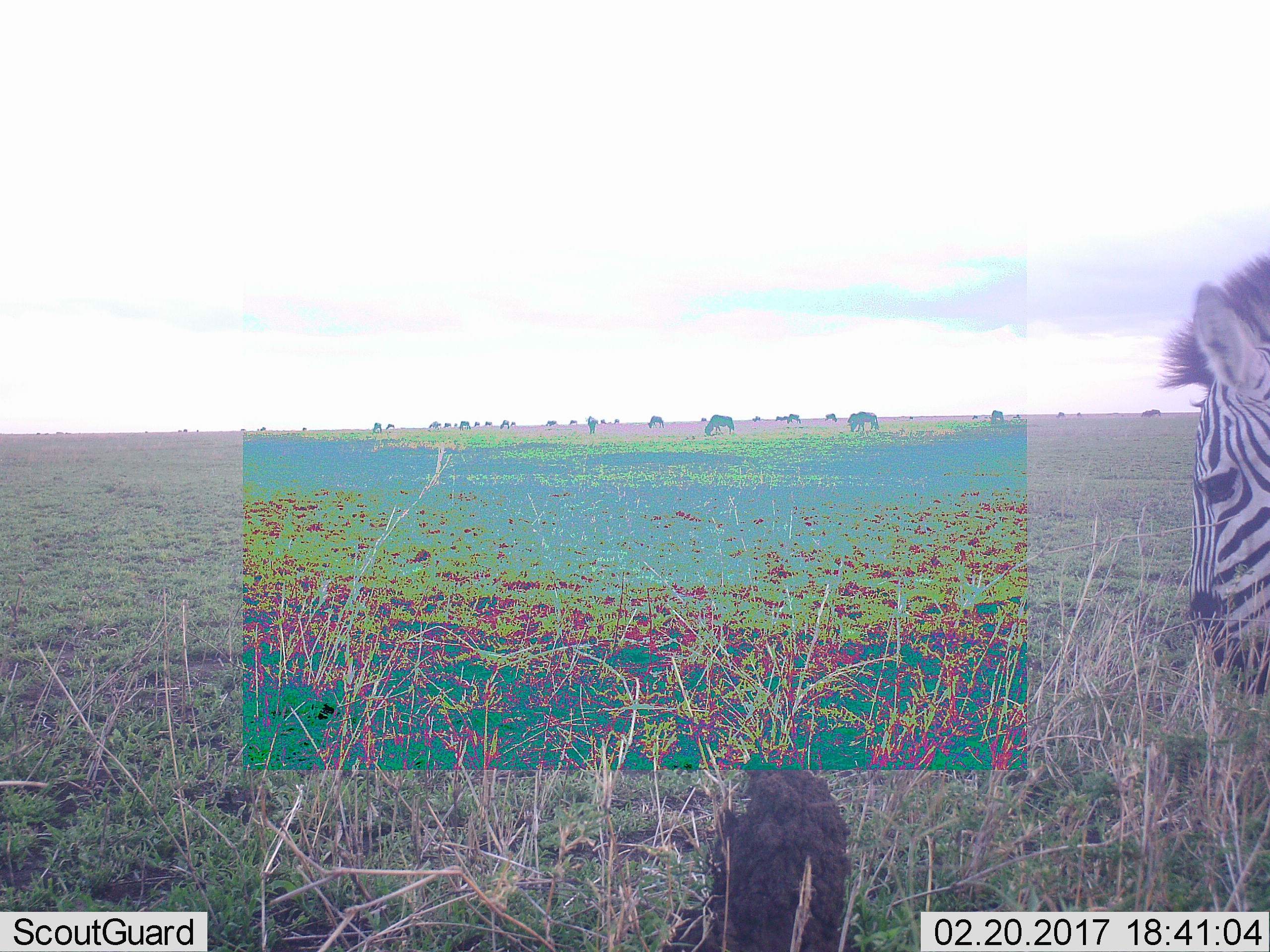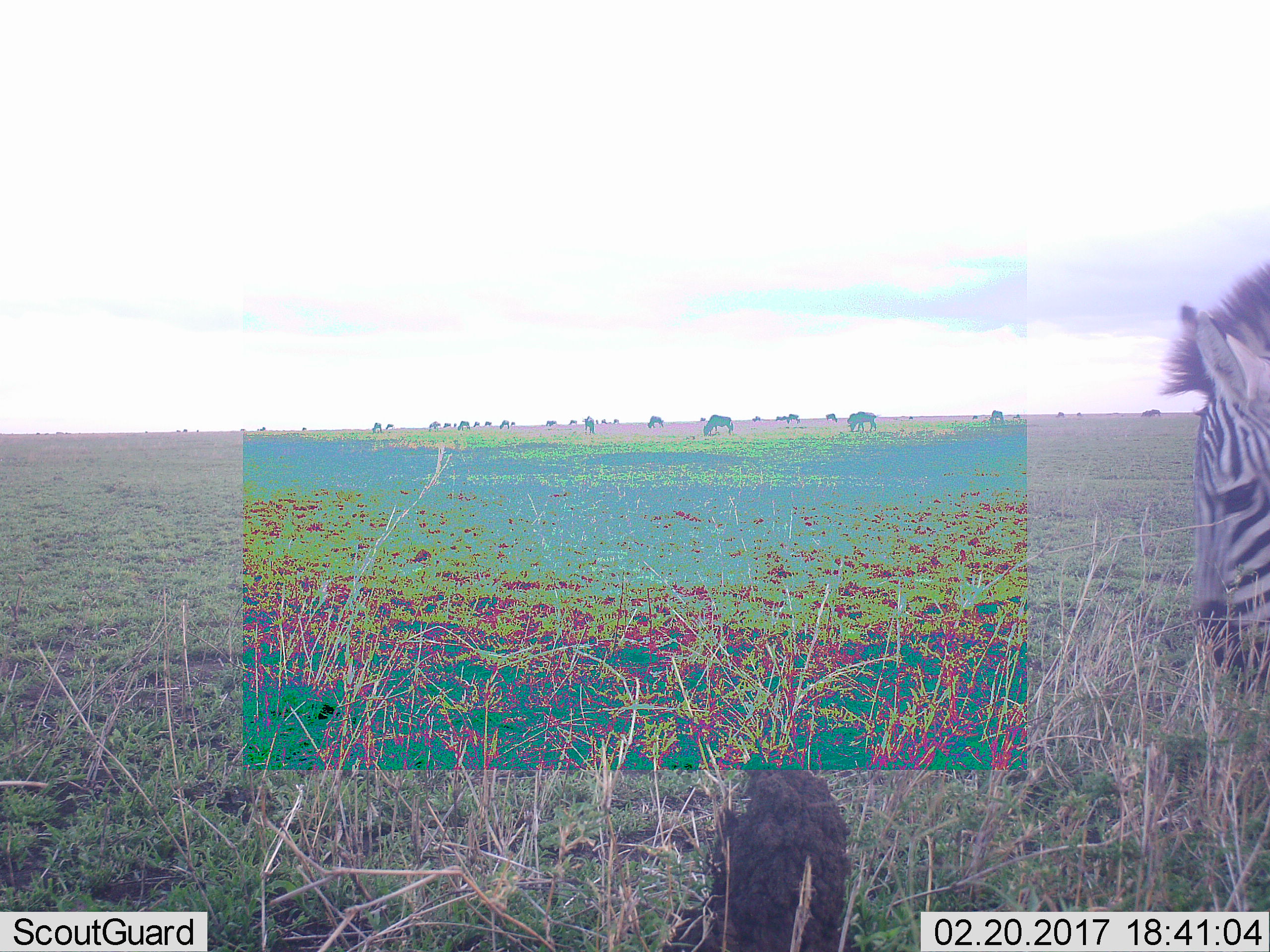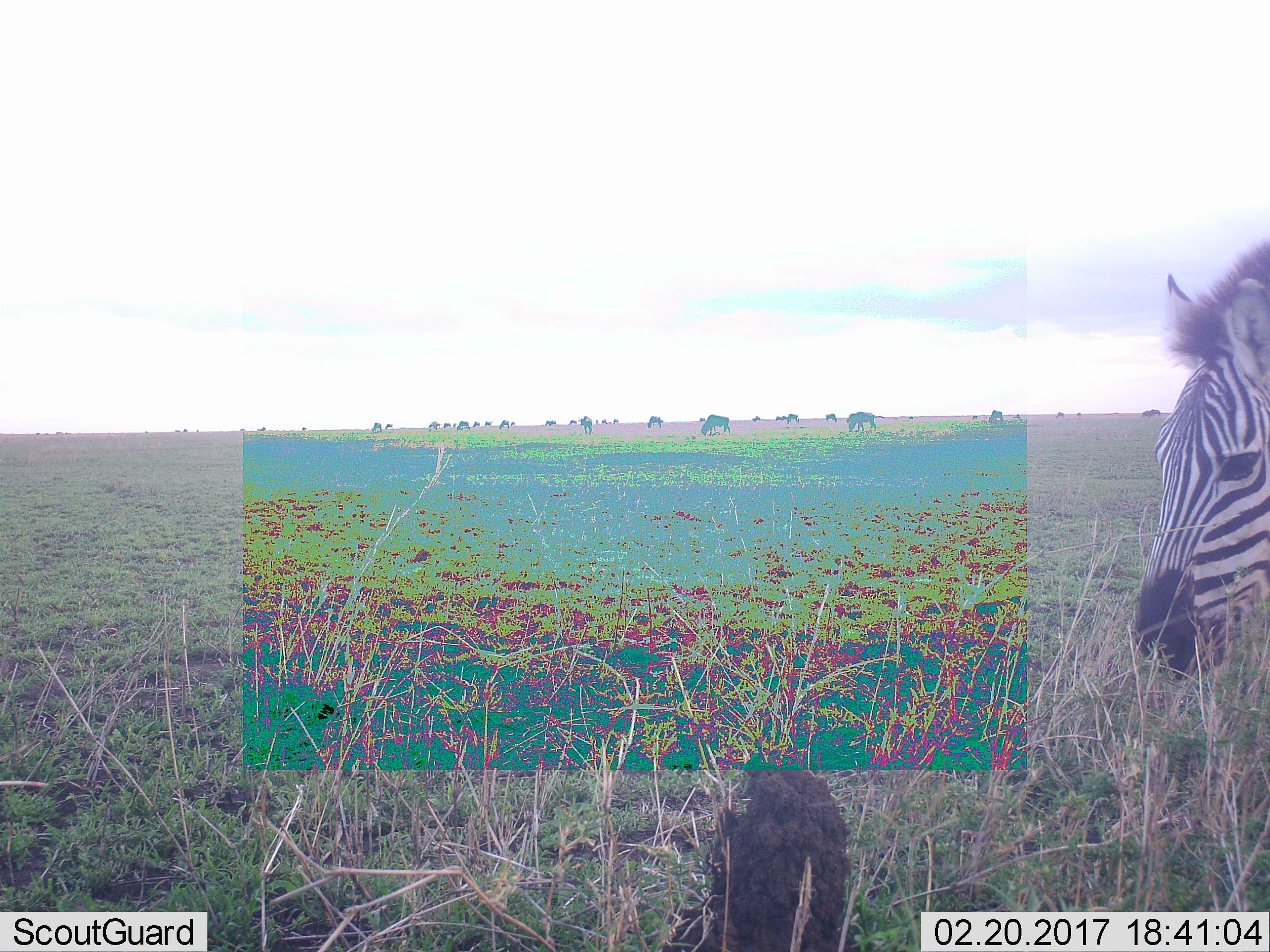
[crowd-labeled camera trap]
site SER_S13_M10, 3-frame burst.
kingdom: Animalia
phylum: Chordata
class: Mammalia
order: Artiodactyla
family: Bovidae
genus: Connochaetes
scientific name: Connochaetes taurinus taurinus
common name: blue wildebeest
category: wildebeestblue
Wildebeestblue (blue wildebeest) (Connochaetes taurinus taurinus), count 11-50. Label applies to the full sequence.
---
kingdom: Animalia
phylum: Chordata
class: Mammalia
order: Perissodactyla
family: Equidae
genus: Equus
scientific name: Equus quagga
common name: plains zebra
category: zebraplains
Zebraplains (plains zebra) (Equus quagga), count 1. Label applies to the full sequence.